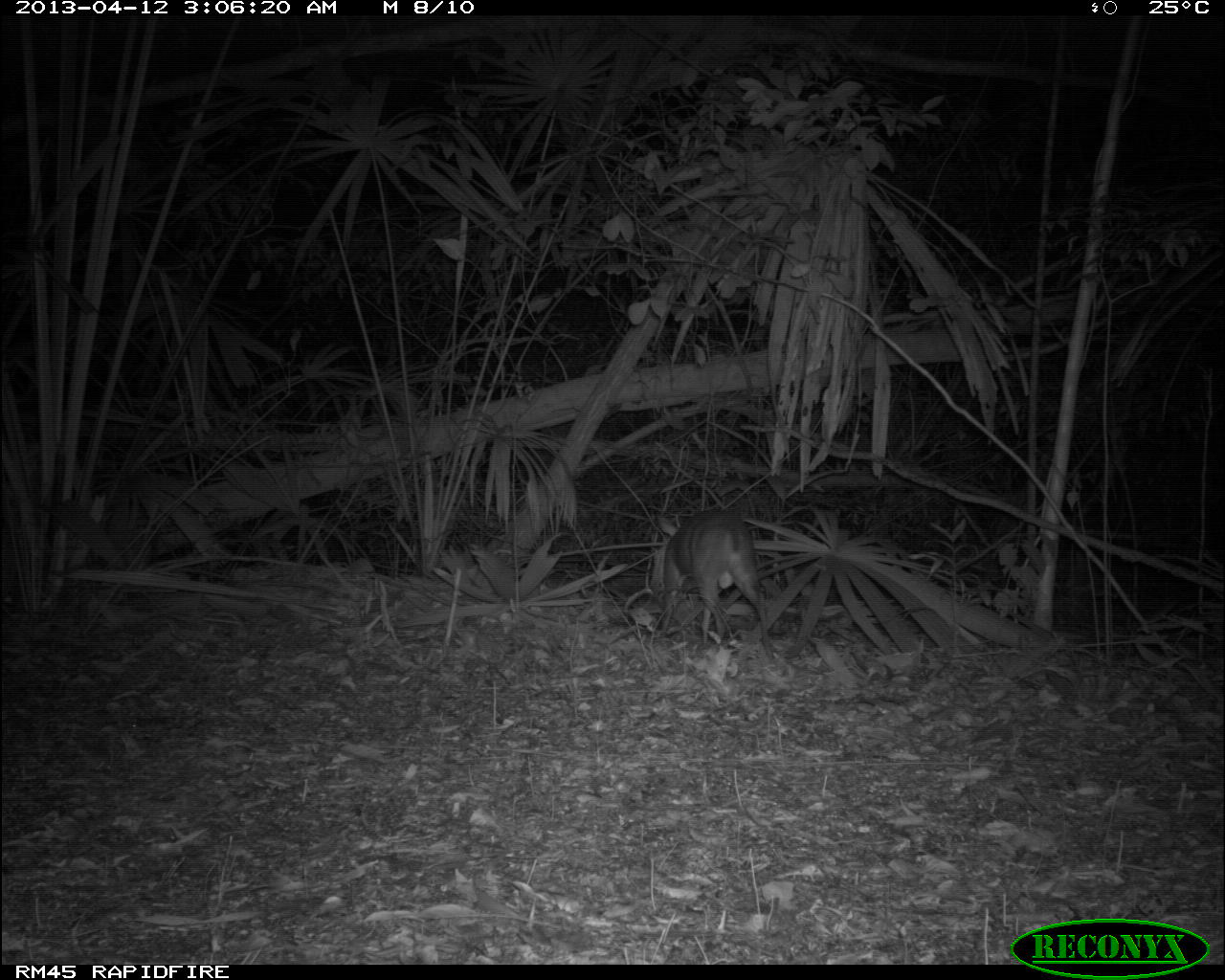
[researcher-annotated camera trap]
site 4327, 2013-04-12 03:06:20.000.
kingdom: Animalia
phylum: Chordata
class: Mammalia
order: Artiodactyla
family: Cervidae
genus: Mazama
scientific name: Mazama temama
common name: central american red brocket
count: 1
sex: male